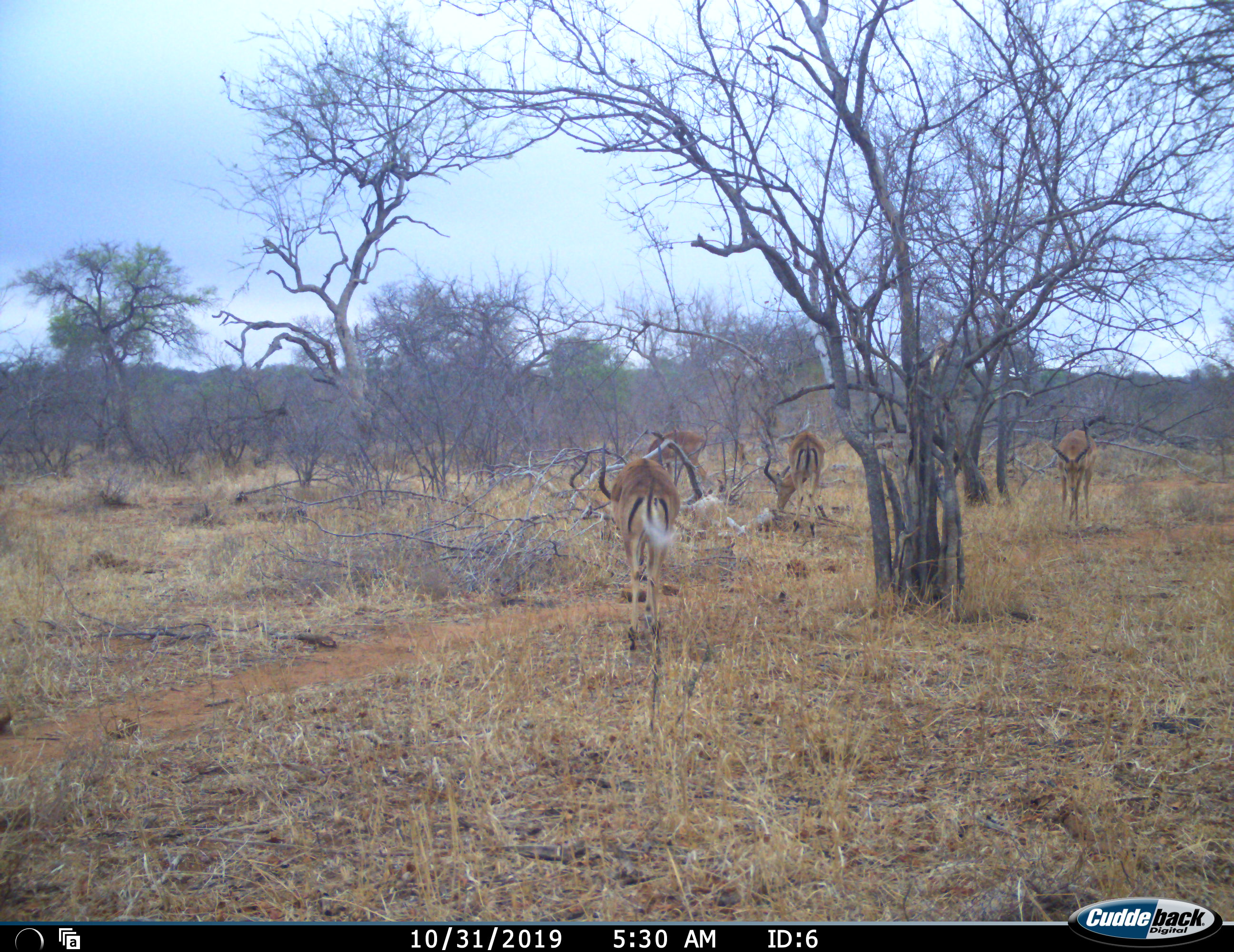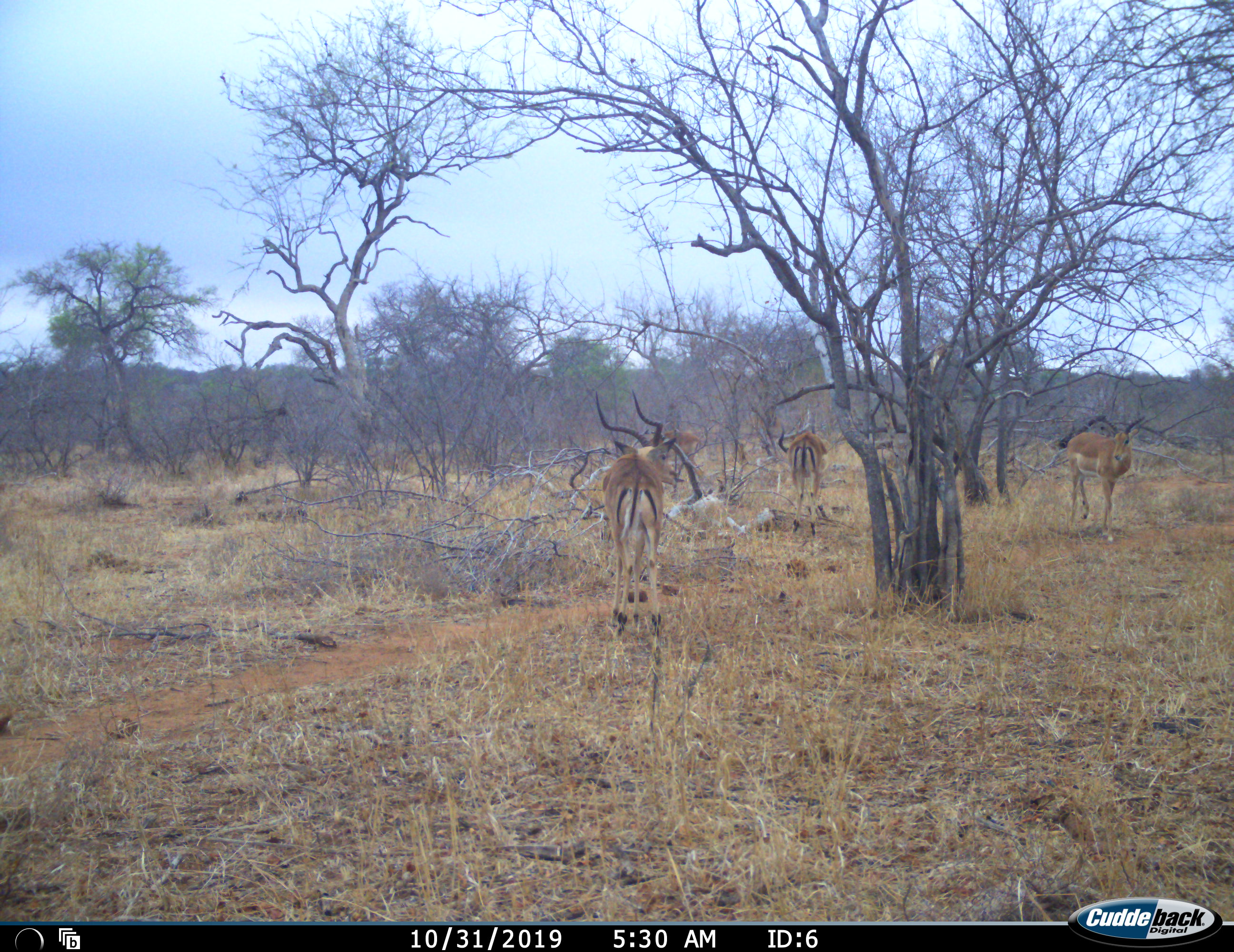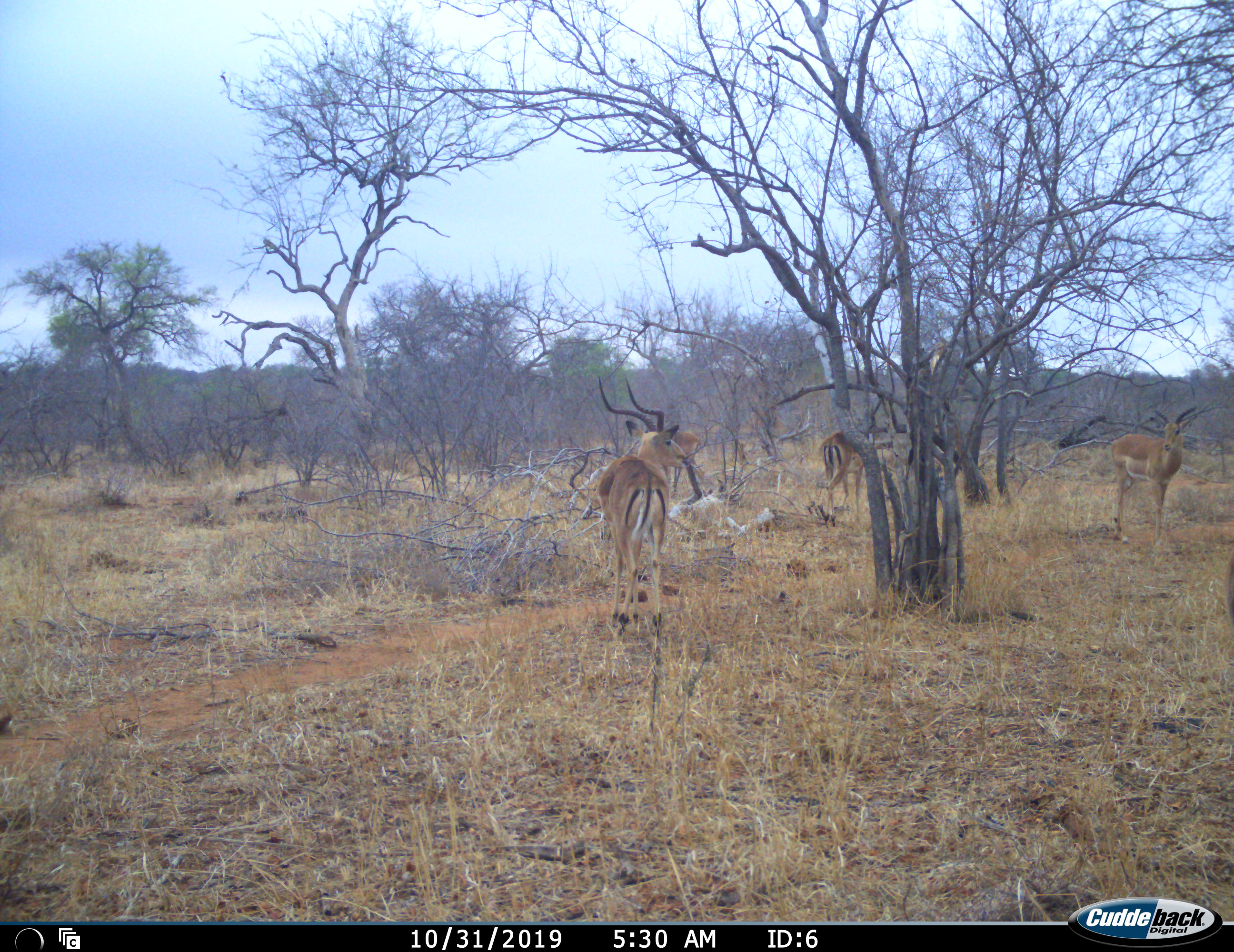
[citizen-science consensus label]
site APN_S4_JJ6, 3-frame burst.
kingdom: Animalia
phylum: Chordata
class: Mammalia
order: Artiodactyla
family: Bovidae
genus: Aepyceros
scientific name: Aepyceros melampus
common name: impala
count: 4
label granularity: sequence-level